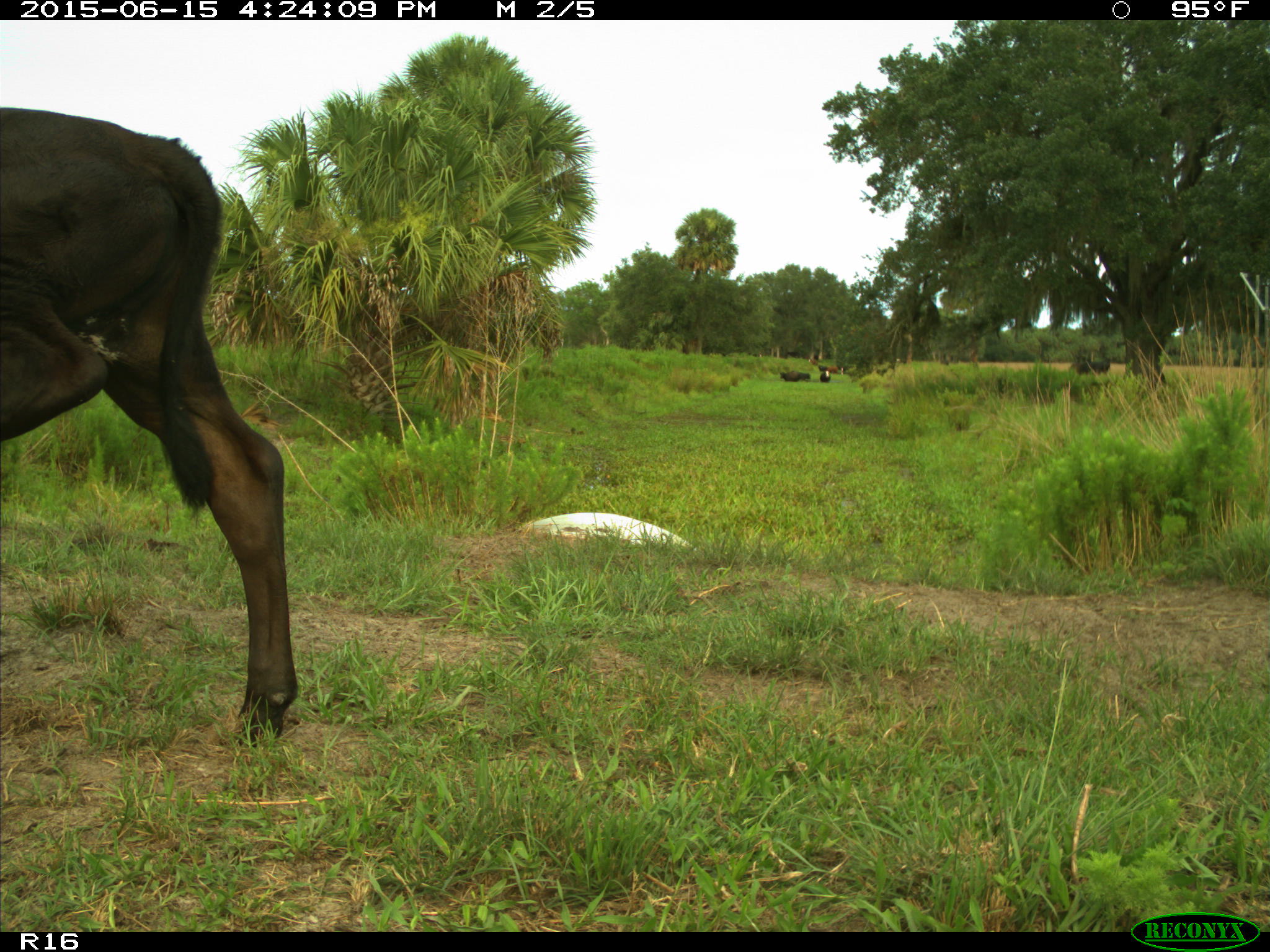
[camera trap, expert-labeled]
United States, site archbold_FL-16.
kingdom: Animalia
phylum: Chordata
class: Mammalia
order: Artiodactyla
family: Bovidae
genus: Bos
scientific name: Bos taurus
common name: domestic cow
Bos taurus (domestic cow).